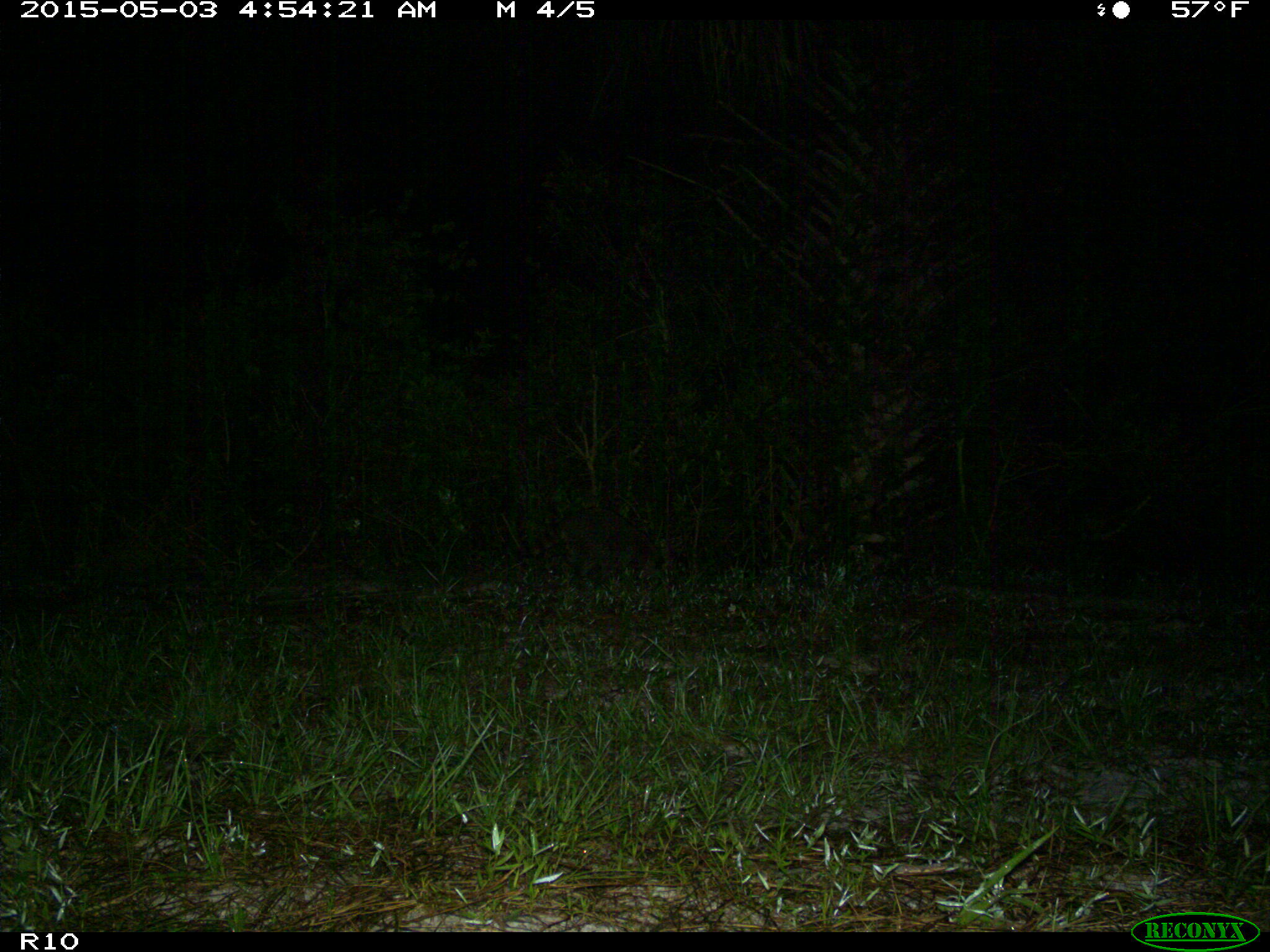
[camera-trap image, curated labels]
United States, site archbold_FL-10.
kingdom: Animalia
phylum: Chordata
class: Mammalia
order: Carnivora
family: Procyonidae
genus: Procyon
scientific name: Procyon lotor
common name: common raccoon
Procyon lotor (common raccoon).